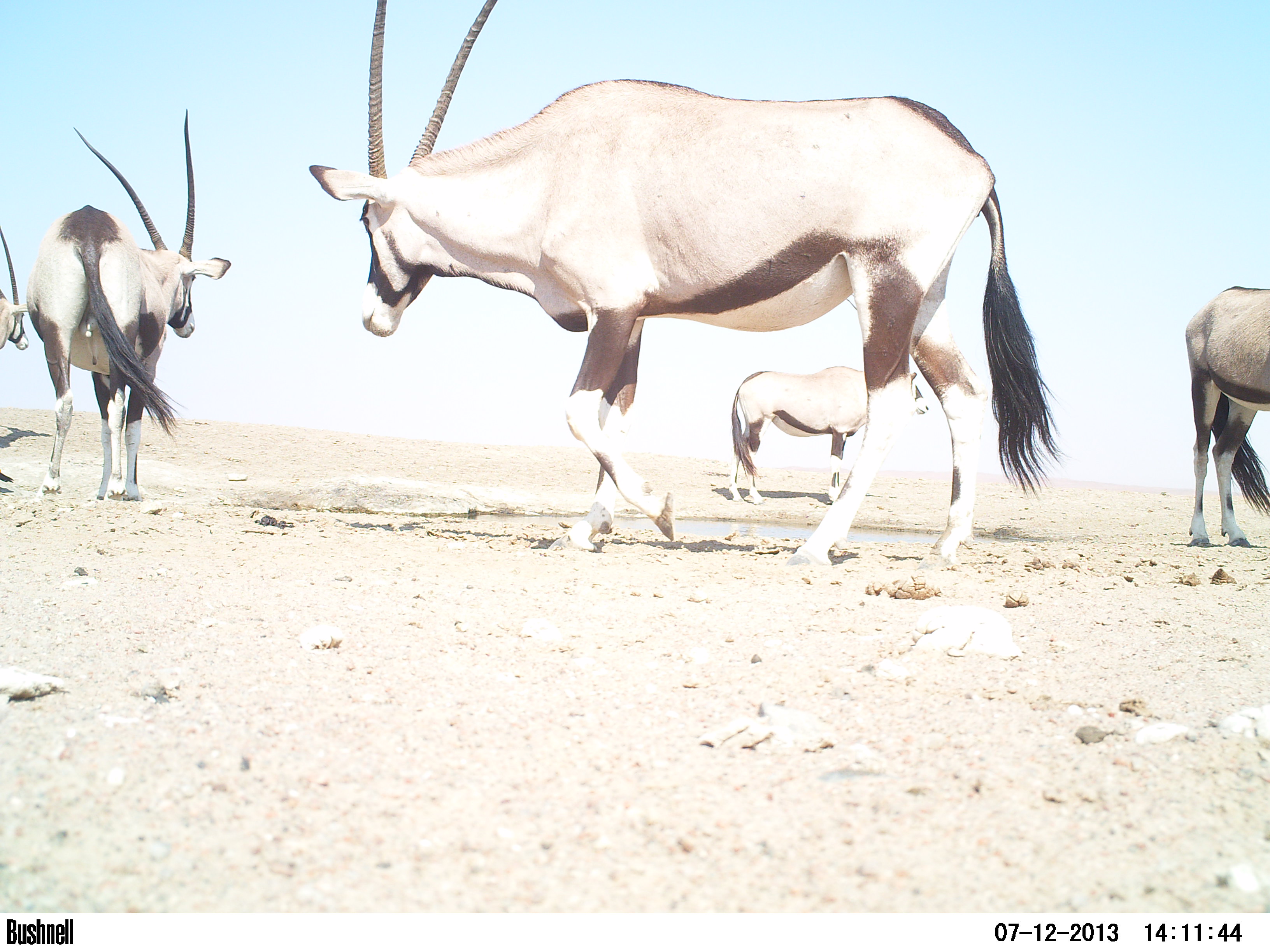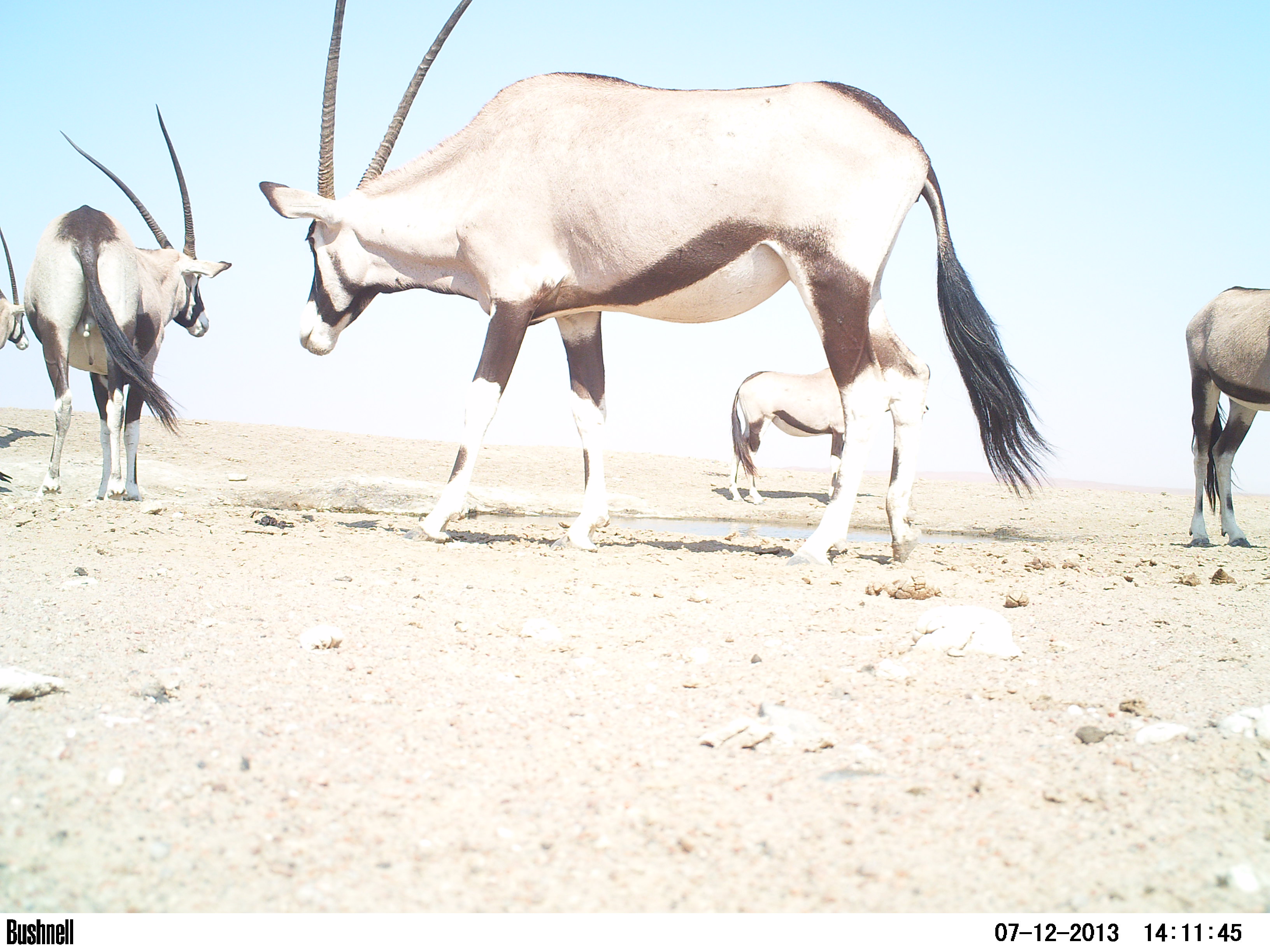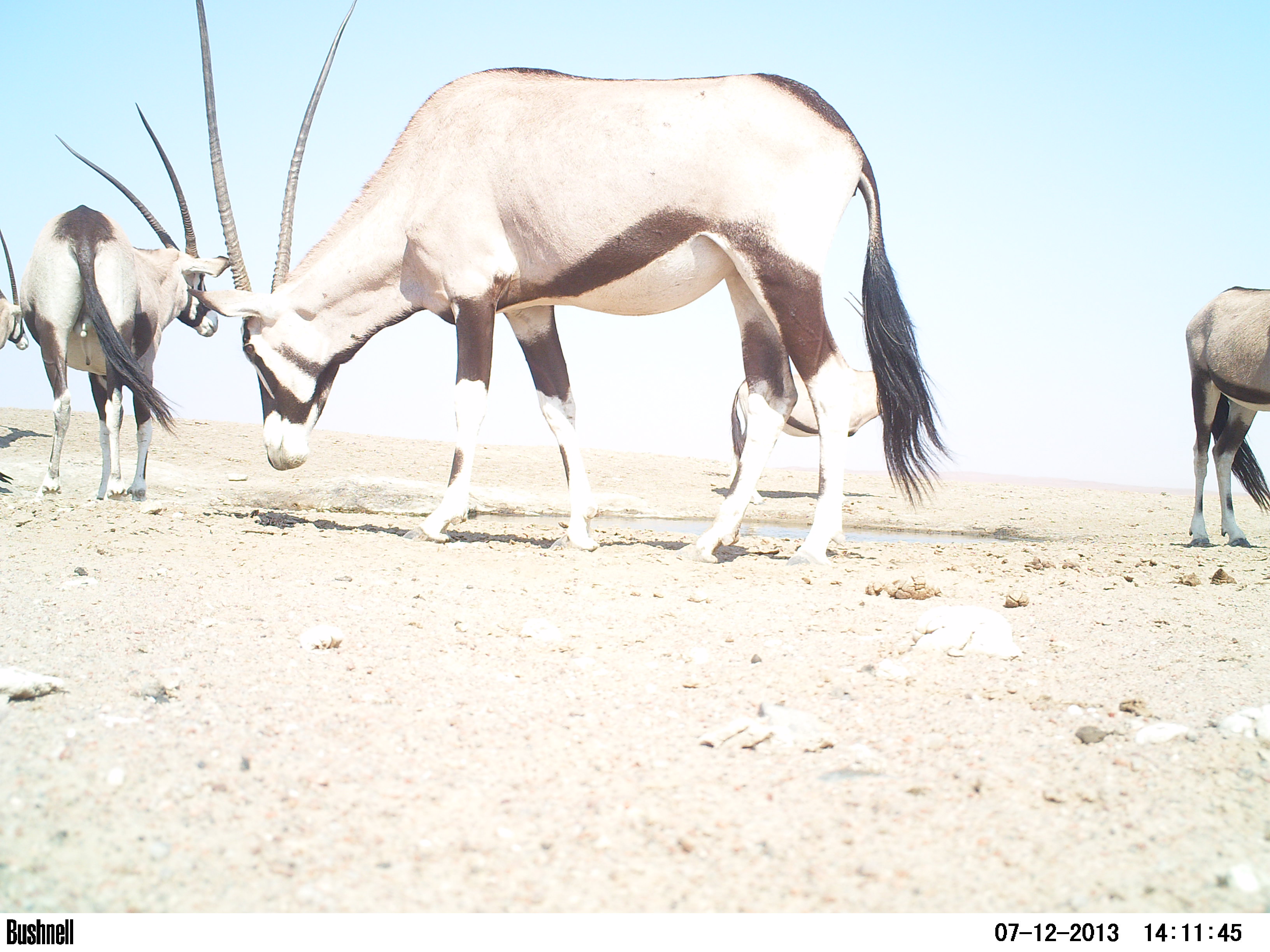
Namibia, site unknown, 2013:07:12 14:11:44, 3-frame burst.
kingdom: Animalia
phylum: Chordata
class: Mammalia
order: Artiodactyla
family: Bovidae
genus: Oryx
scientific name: Oryx gazella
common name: gemsbok